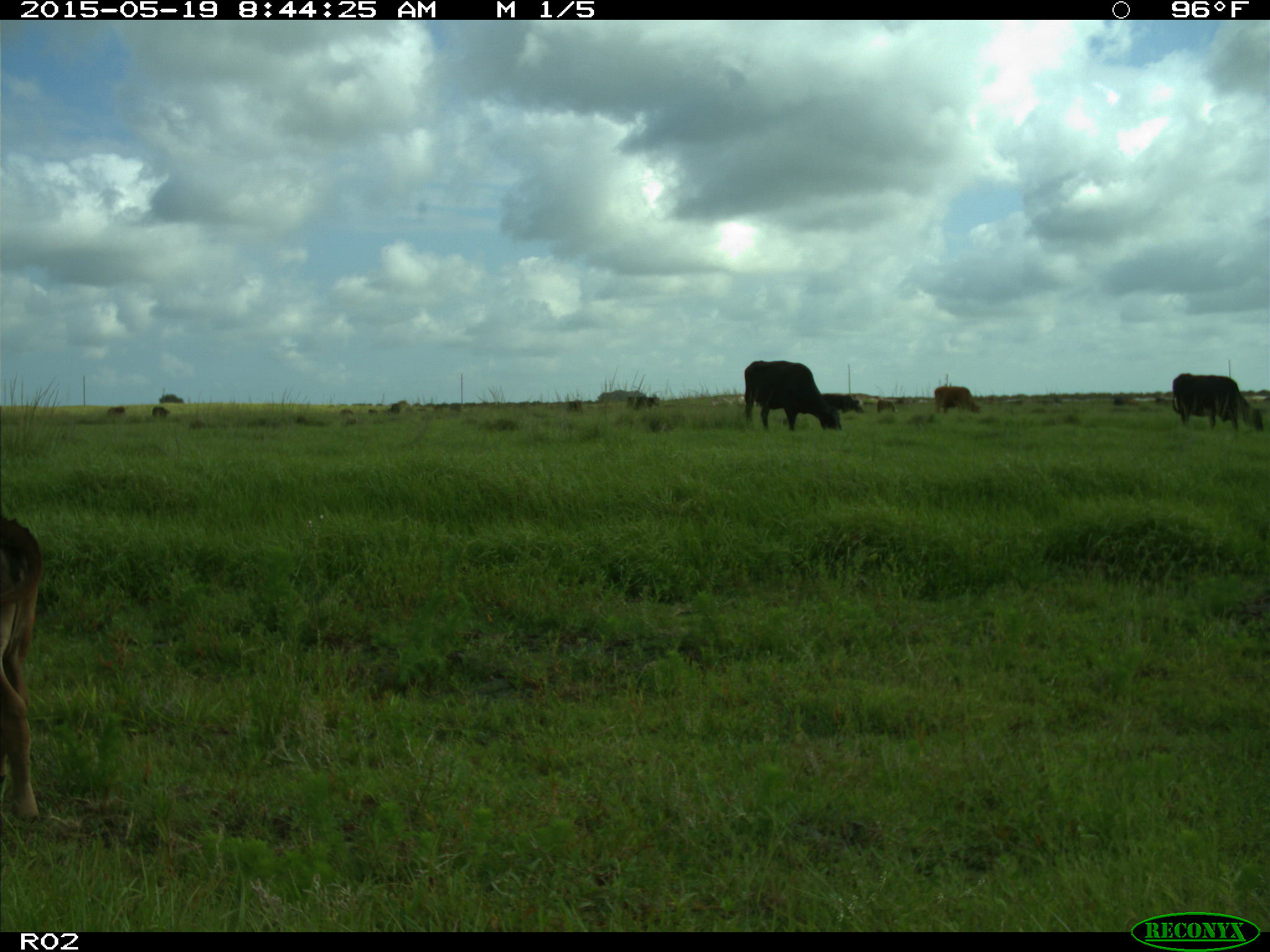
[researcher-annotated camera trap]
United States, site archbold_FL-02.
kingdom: Animalia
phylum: Chordata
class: Mammalia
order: Artiodactyla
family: Bovidae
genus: Bos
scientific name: Bos taurus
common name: domestic cow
Bos taurus (domestic cow).